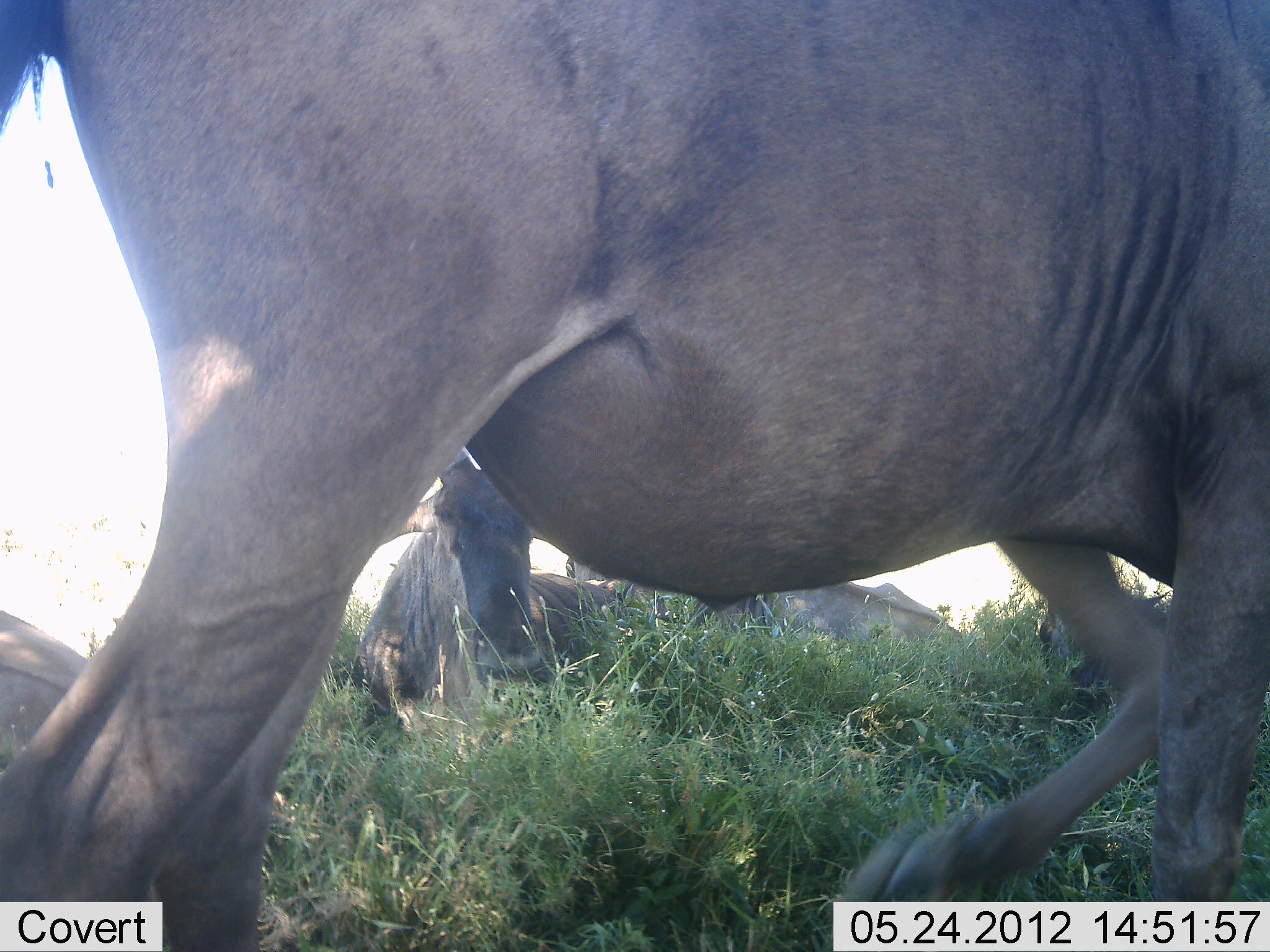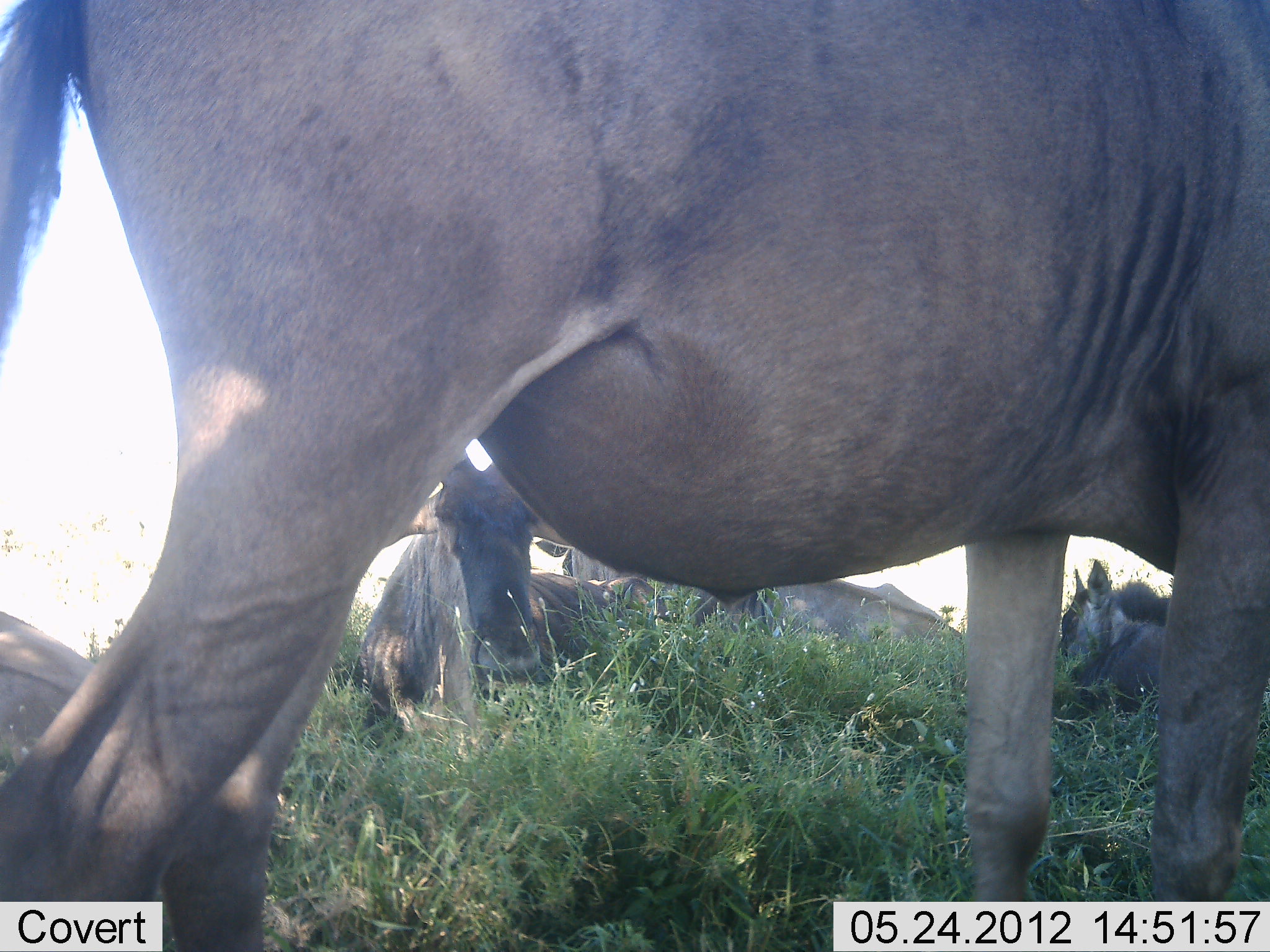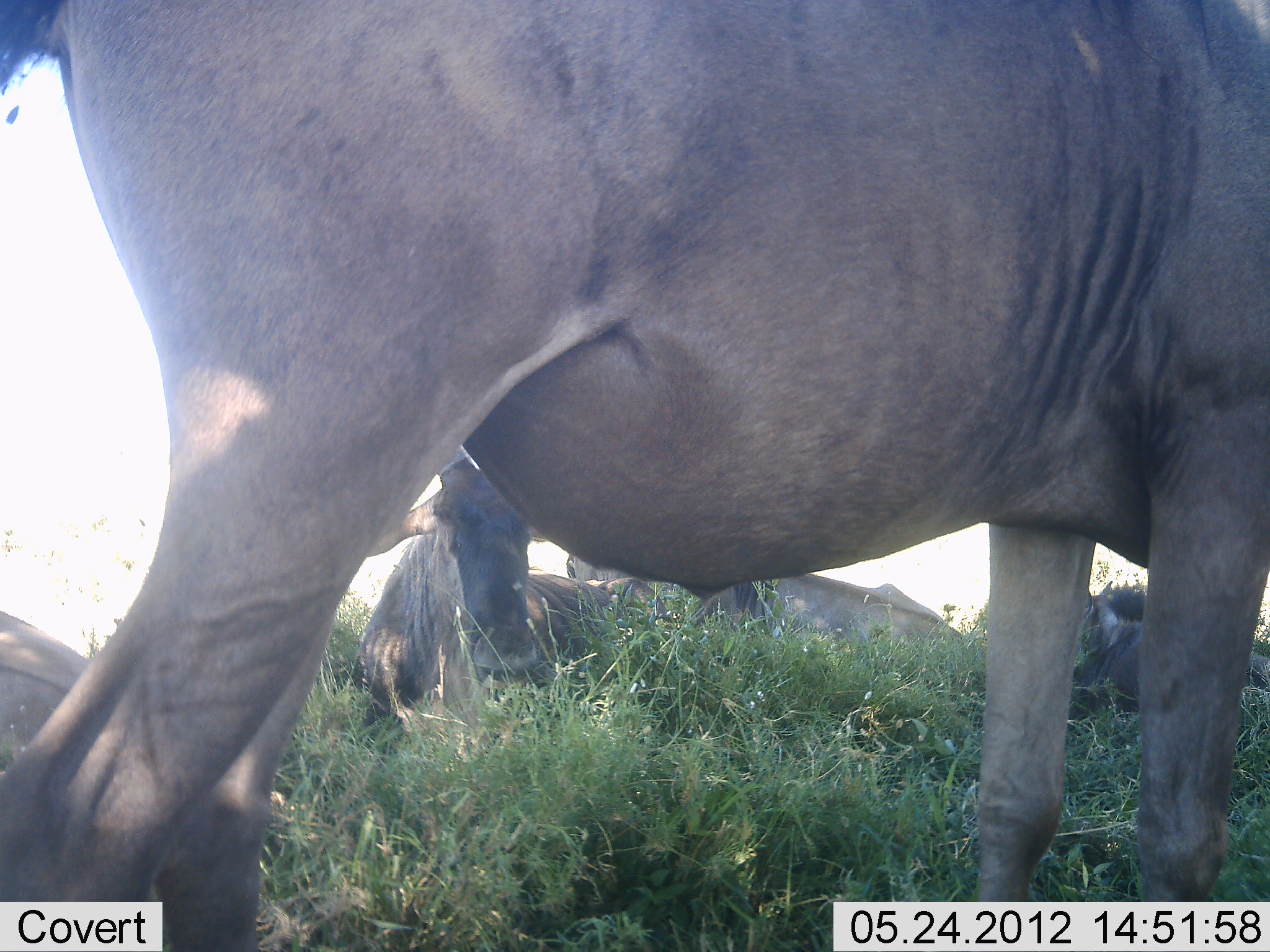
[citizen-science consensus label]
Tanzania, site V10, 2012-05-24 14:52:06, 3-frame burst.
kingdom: Animalia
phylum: Chordata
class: Mammalia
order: Artiodactyla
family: Bovidae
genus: Connochaetes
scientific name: Connochaetes taurinus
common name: blue wildebeest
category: wildebeest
Wildebeest (blue wildebeest) (Connochaetes taurinus), count 5. Behavior (volunteer vote fractions): standing 70%, resting 90%, moving 10%, interacting 0%. Young present (vote fraction): 10%. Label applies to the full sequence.